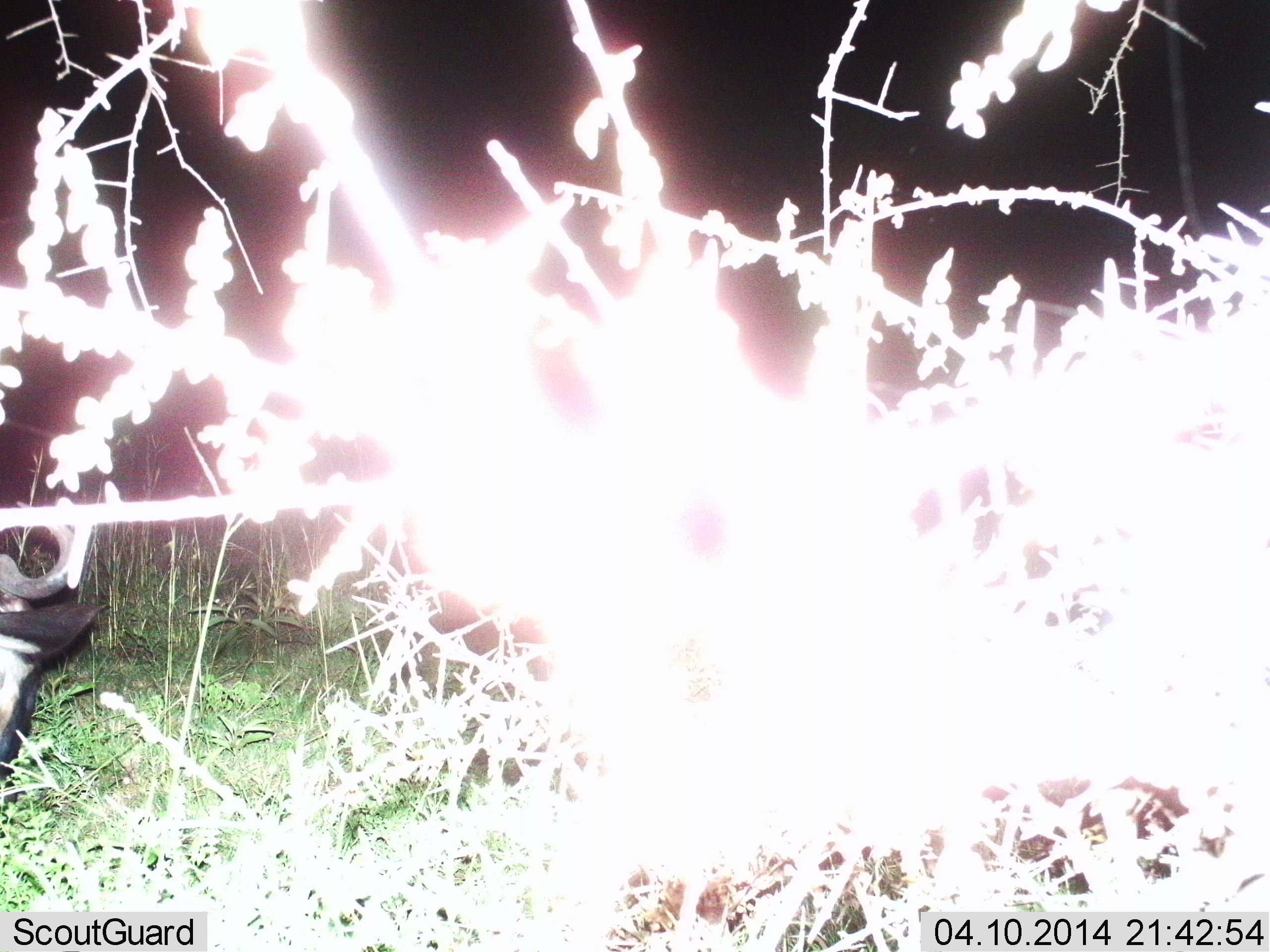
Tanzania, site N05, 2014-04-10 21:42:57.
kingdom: Animalia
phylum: Chordata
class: Mammalia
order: Artiodactyla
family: Bovidae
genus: Connochaetes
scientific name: Connochaetes taurinus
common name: blue wildebeest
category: wildebeest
Wildebeest (blue wildebeest) (Connochaetes taurinus), count 1. Behavior (volunteer vote fractions): standing 60%, resting 0%, moving 20%, interacting 0%. Young present (vote fraction): 0%. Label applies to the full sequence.